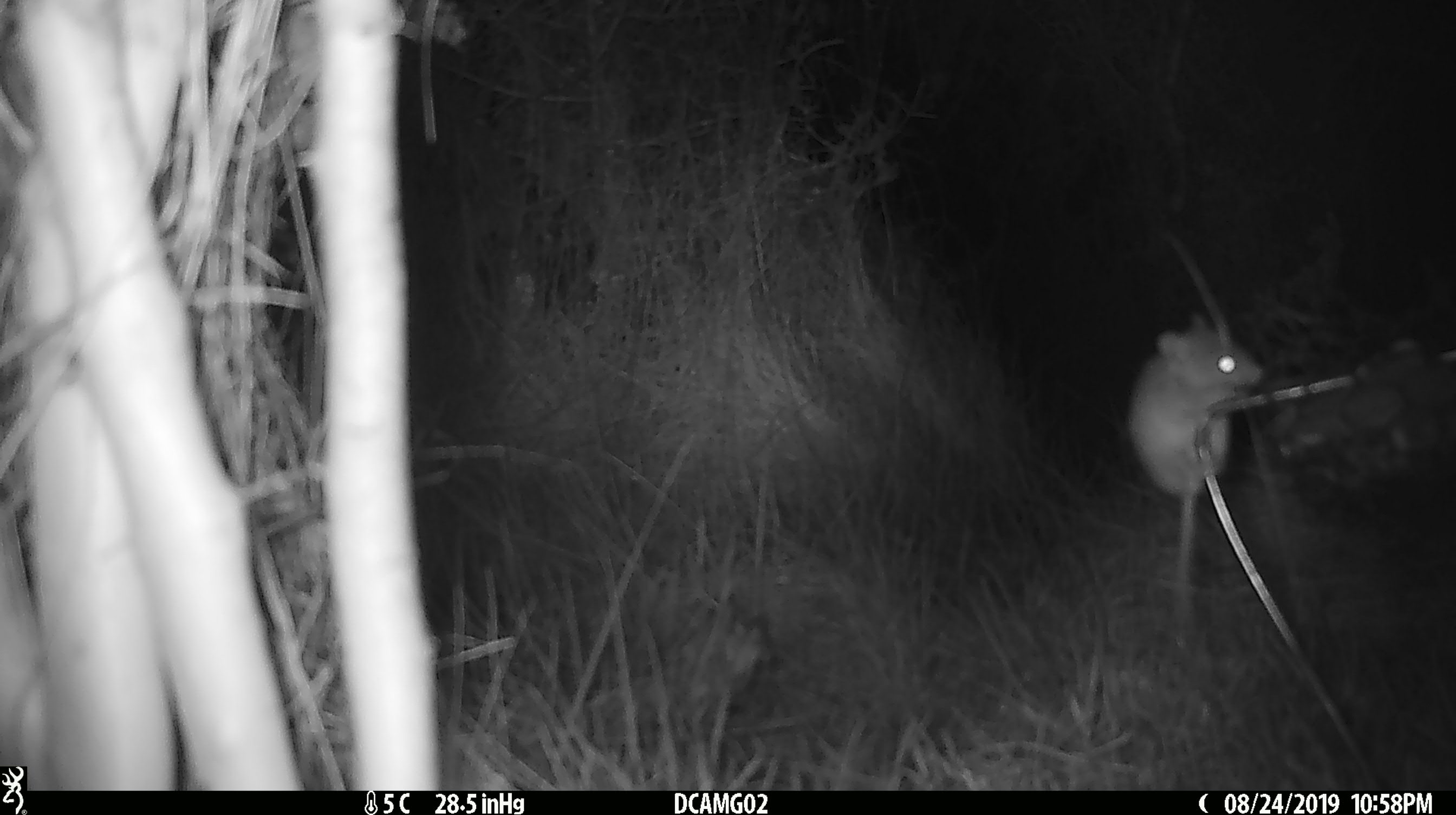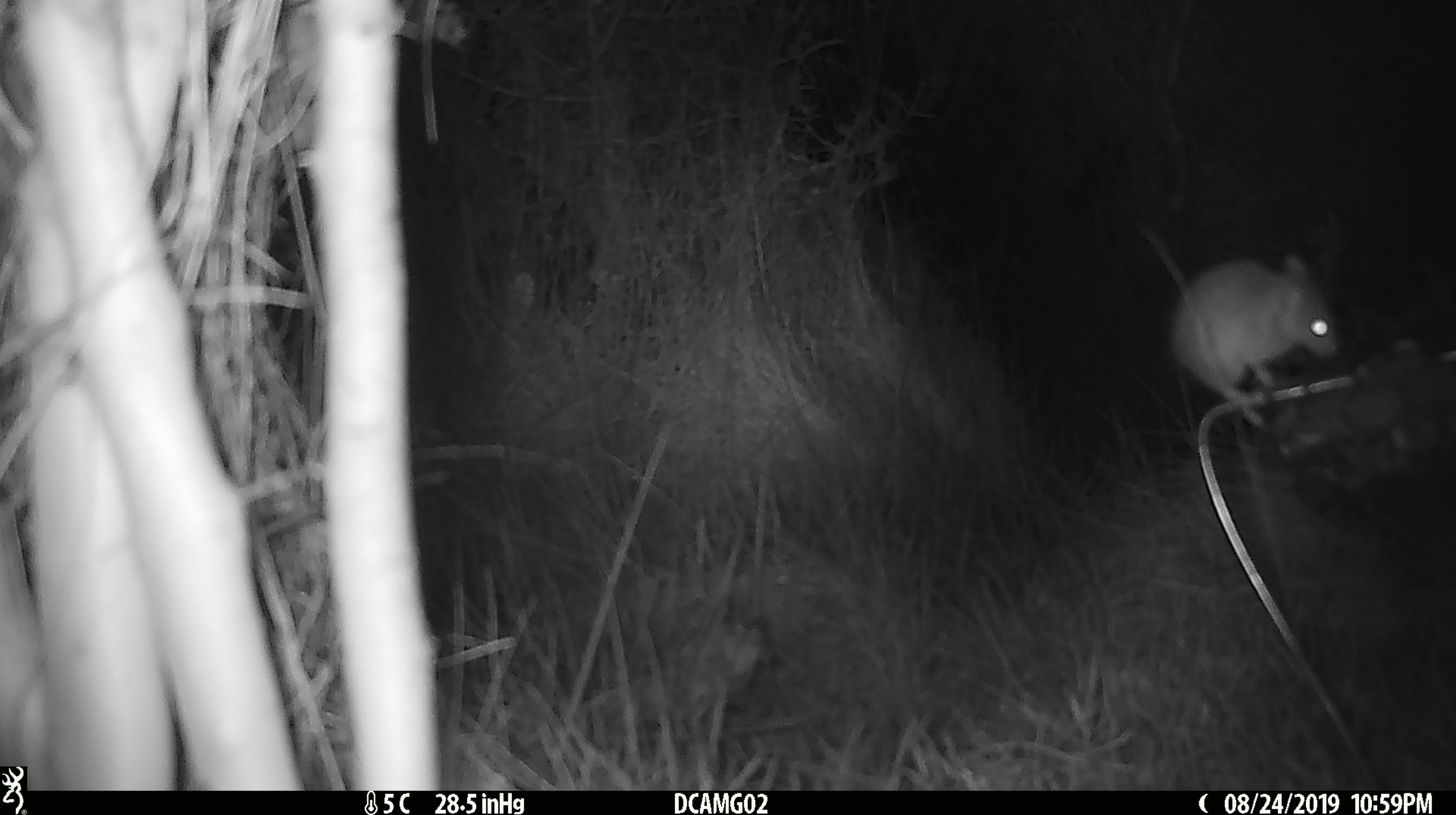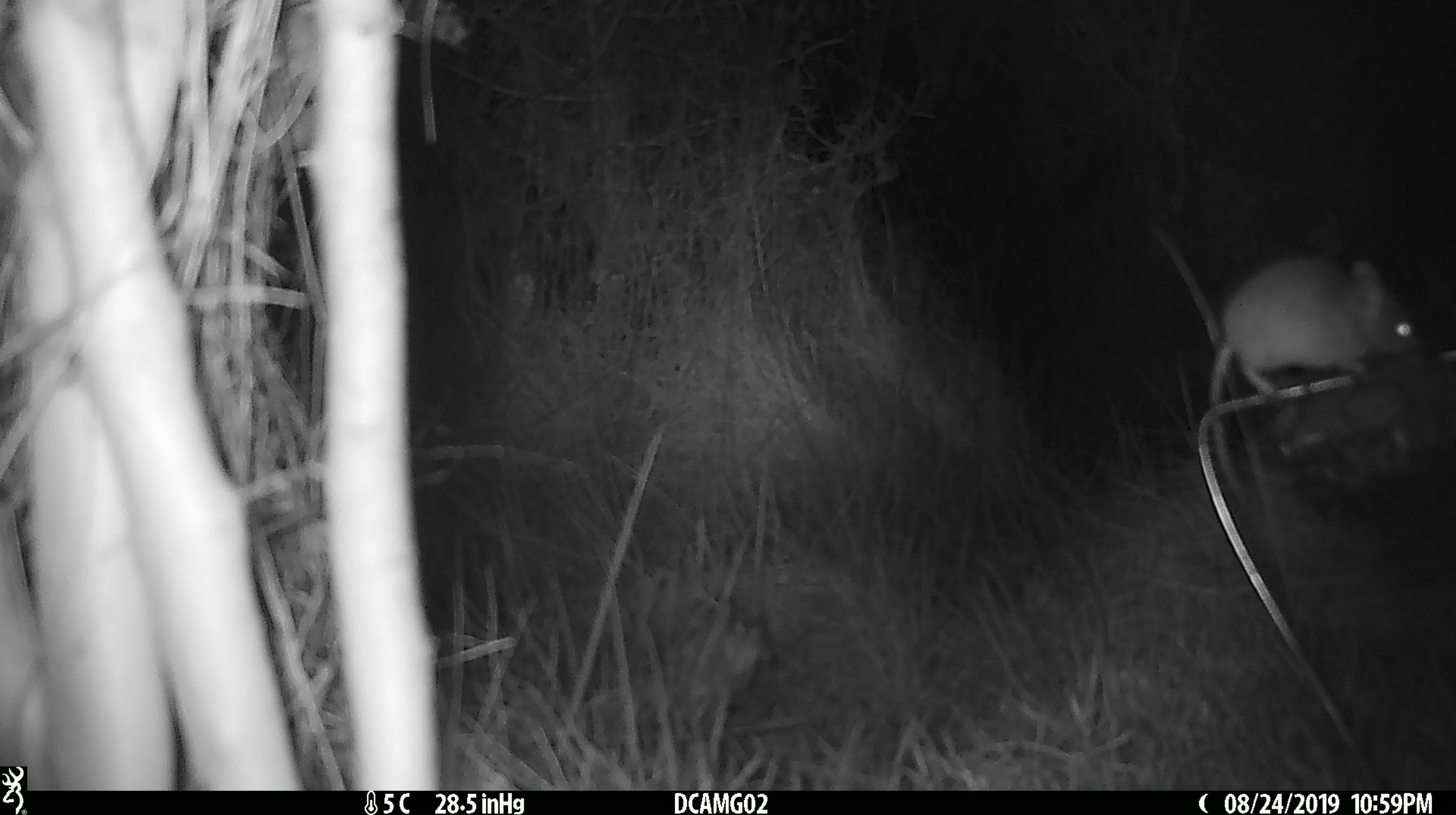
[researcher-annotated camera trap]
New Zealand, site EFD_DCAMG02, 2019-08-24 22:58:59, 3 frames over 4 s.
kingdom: Animalia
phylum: Chordata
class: Mammalia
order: Rodentia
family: Muridae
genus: Mus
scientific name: Mus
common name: mouse